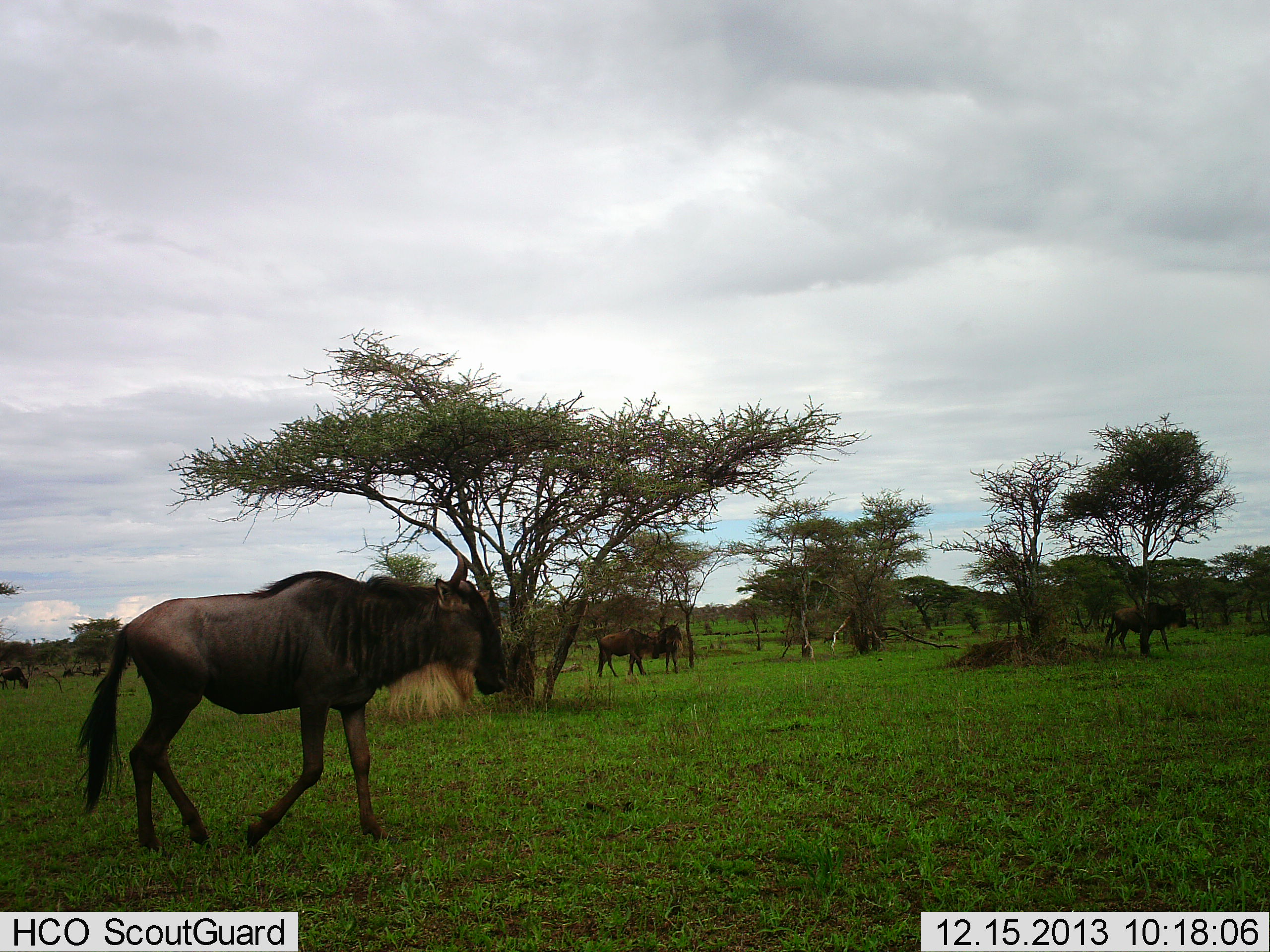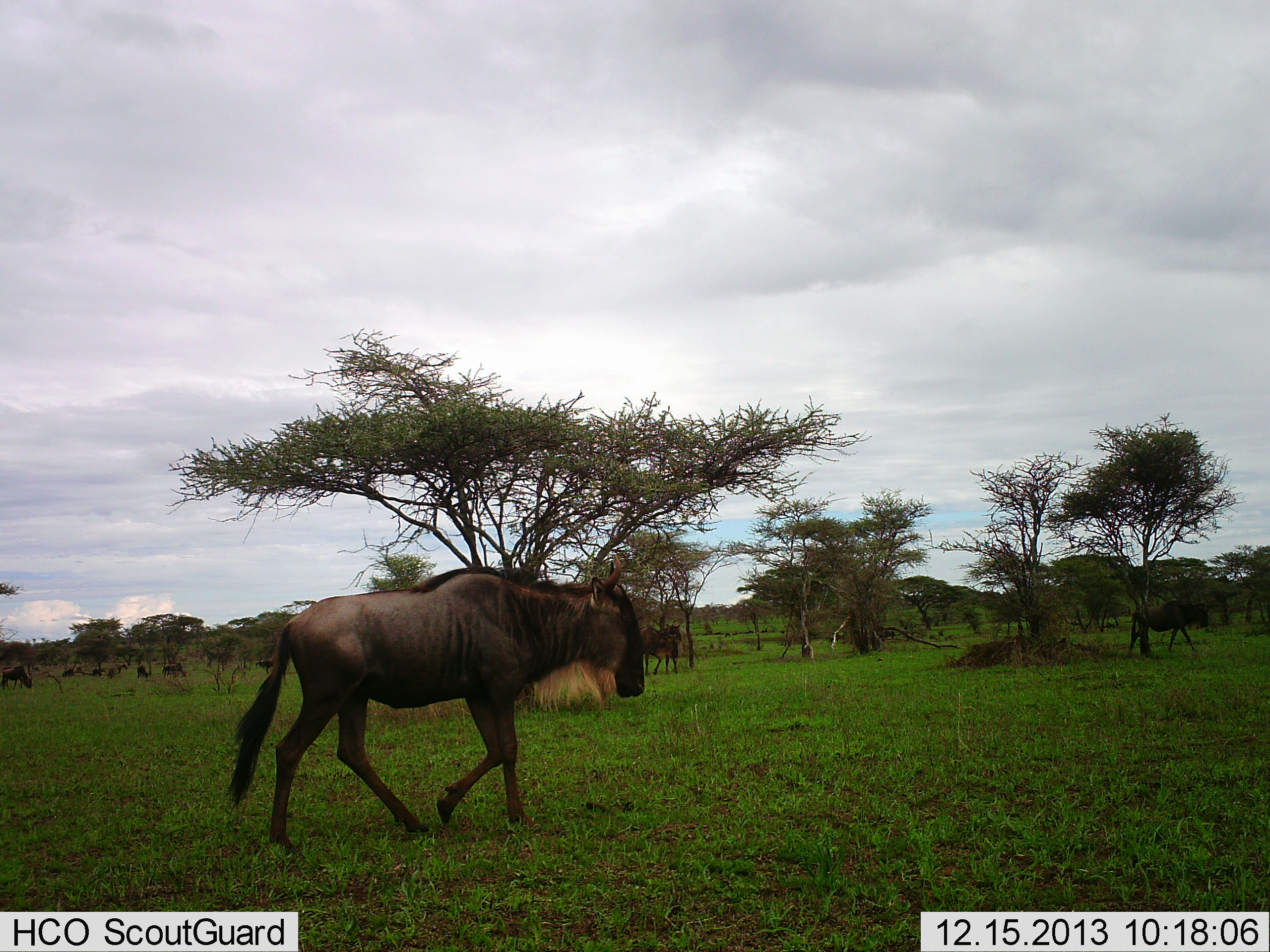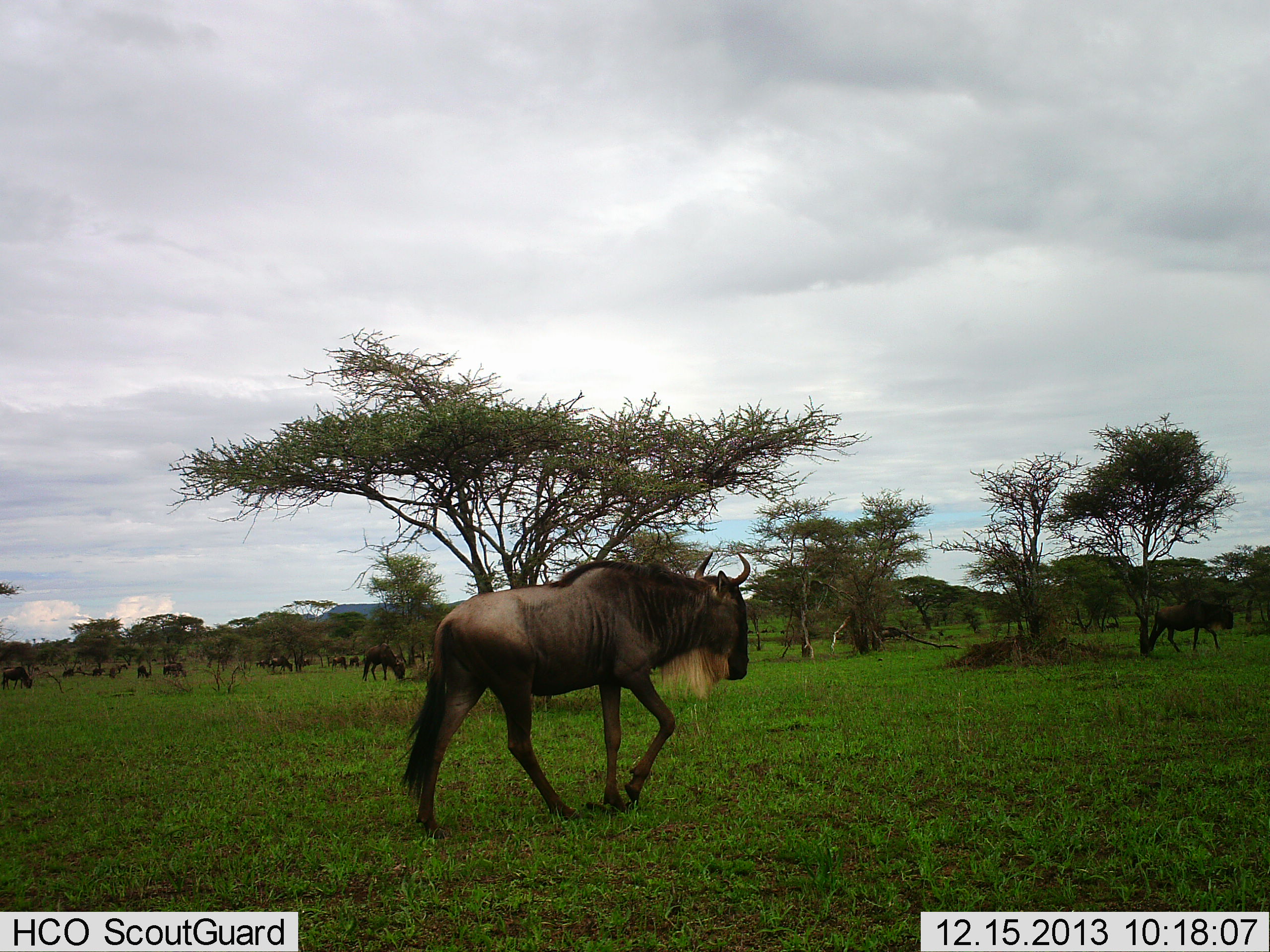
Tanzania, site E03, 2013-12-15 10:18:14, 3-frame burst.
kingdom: Animalia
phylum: Chordata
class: Mammalia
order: Artiodactyla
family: Bovidae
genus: Connochaetes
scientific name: Connochaetes taurinus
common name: blue wildebeest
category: wildebeest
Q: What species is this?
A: Wildebeest (blue wildebeest) (Connochaetes taurinus).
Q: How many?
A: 11-50.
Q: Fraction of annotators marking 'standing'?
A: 60%.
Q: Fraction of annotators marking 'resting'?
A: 30%.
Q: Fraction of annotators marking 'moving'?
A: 100%.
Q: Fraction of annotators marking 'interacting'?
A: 0%.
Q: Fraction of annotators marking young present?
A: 0%.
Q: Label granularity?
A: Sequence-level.